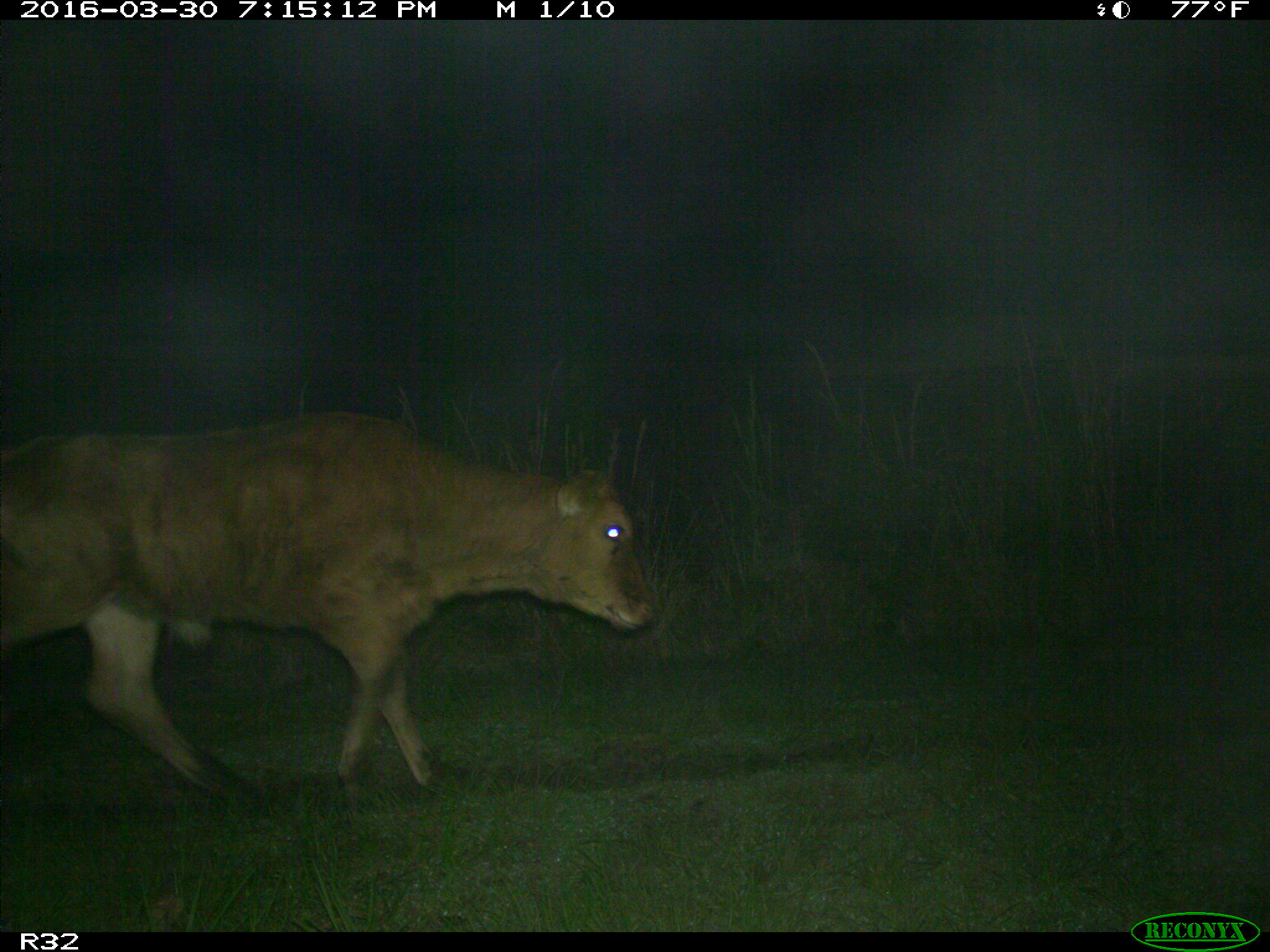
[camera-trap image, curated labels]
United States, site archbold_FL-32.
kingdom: Animalia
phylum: Chordata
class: Mammalia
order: Artiodactyla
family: Bovidae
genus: Bos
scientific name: Bos taurus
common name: domestic cow